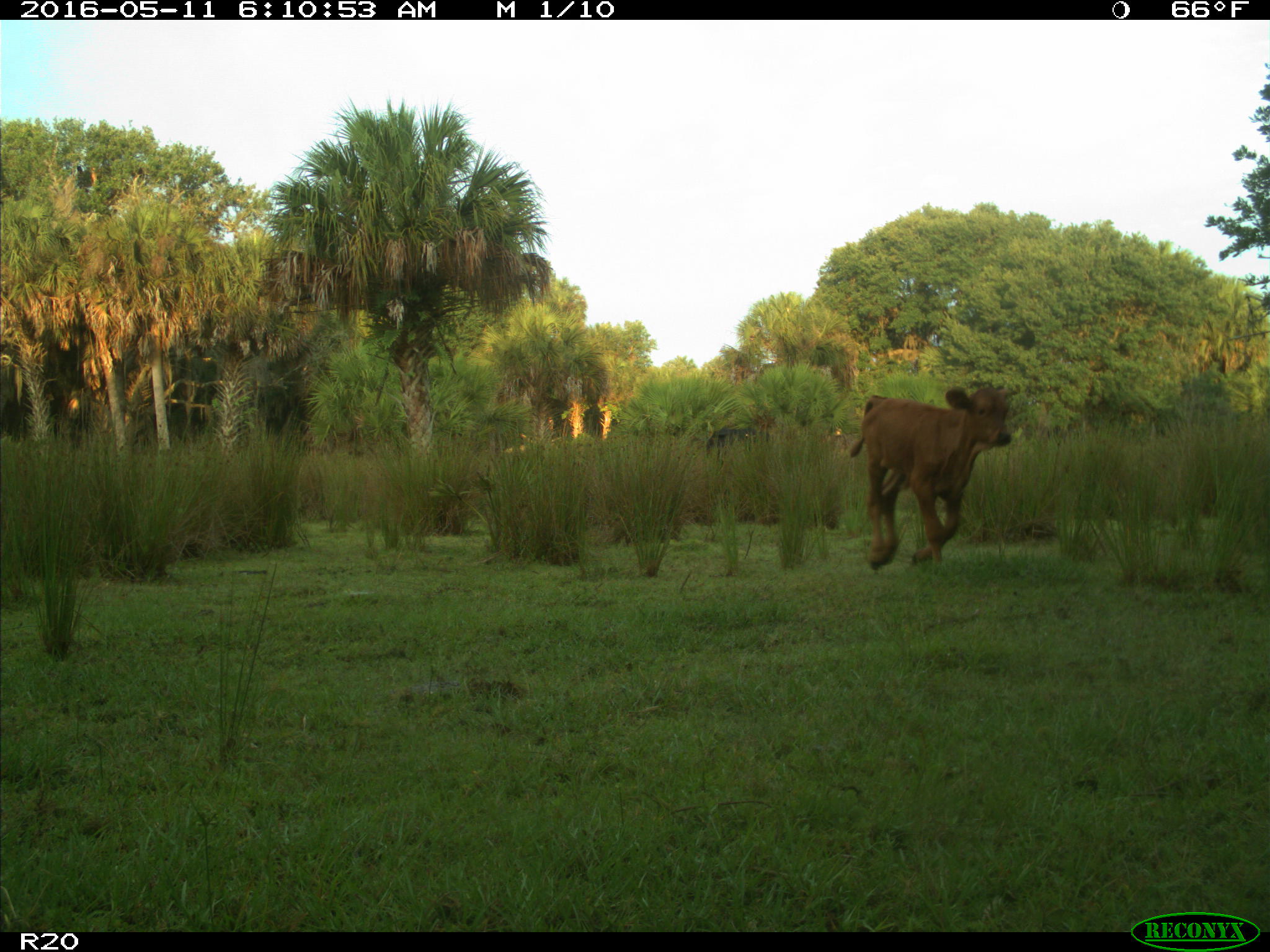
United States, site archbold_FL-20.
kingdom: Animalia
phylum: Chordata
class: Mammalia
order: Artiodactyla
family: Bovidae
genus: Bos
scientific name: Bos taurus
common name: domestic cow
Bos taurus (domestic cow).